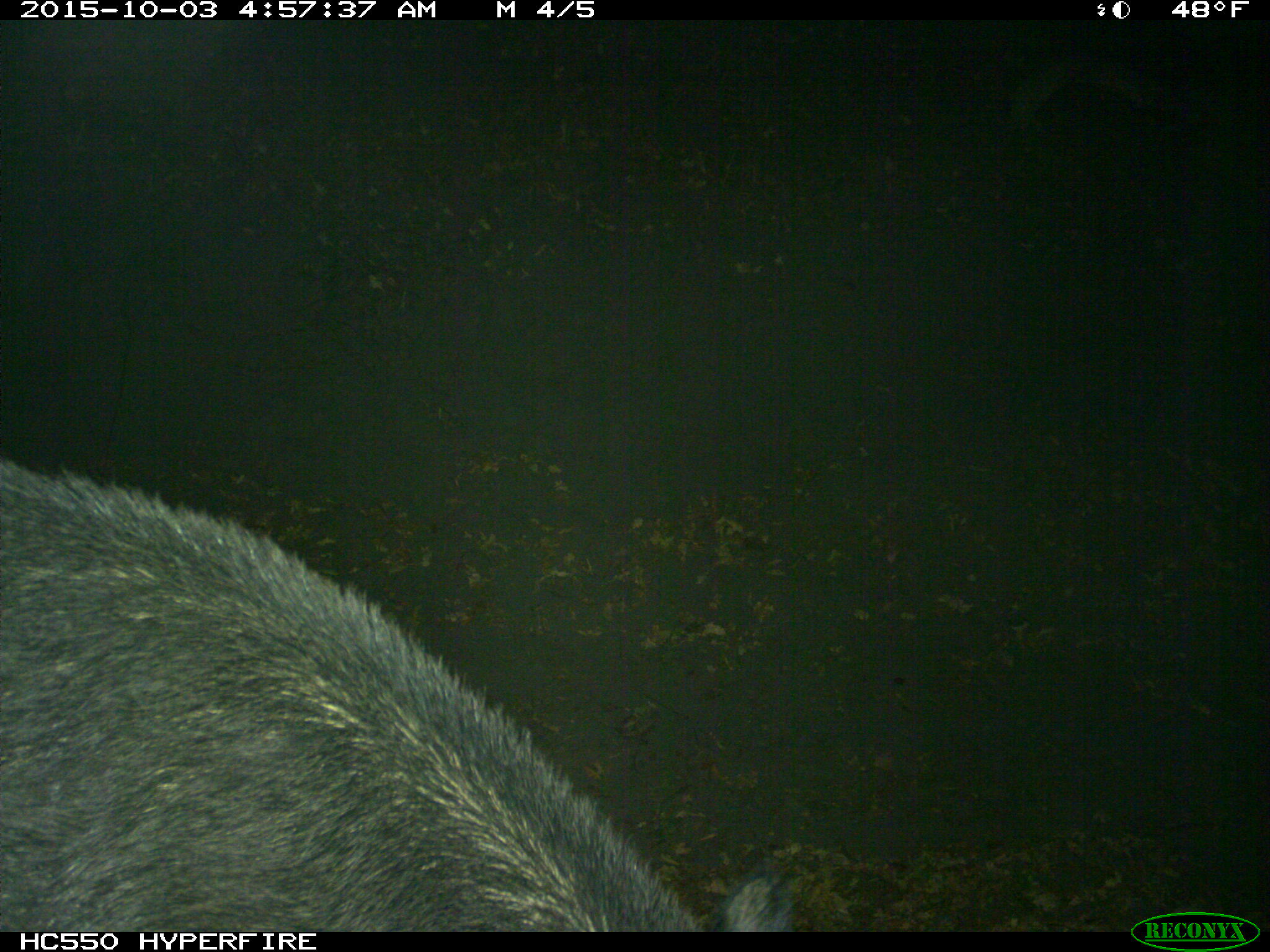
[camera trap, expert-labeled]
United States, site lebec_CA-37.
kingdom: Animalia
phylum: Chordata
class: Mammalia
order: Artiodactyla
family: Suidae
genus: Sus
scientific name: Sus scrofa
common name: wild boar